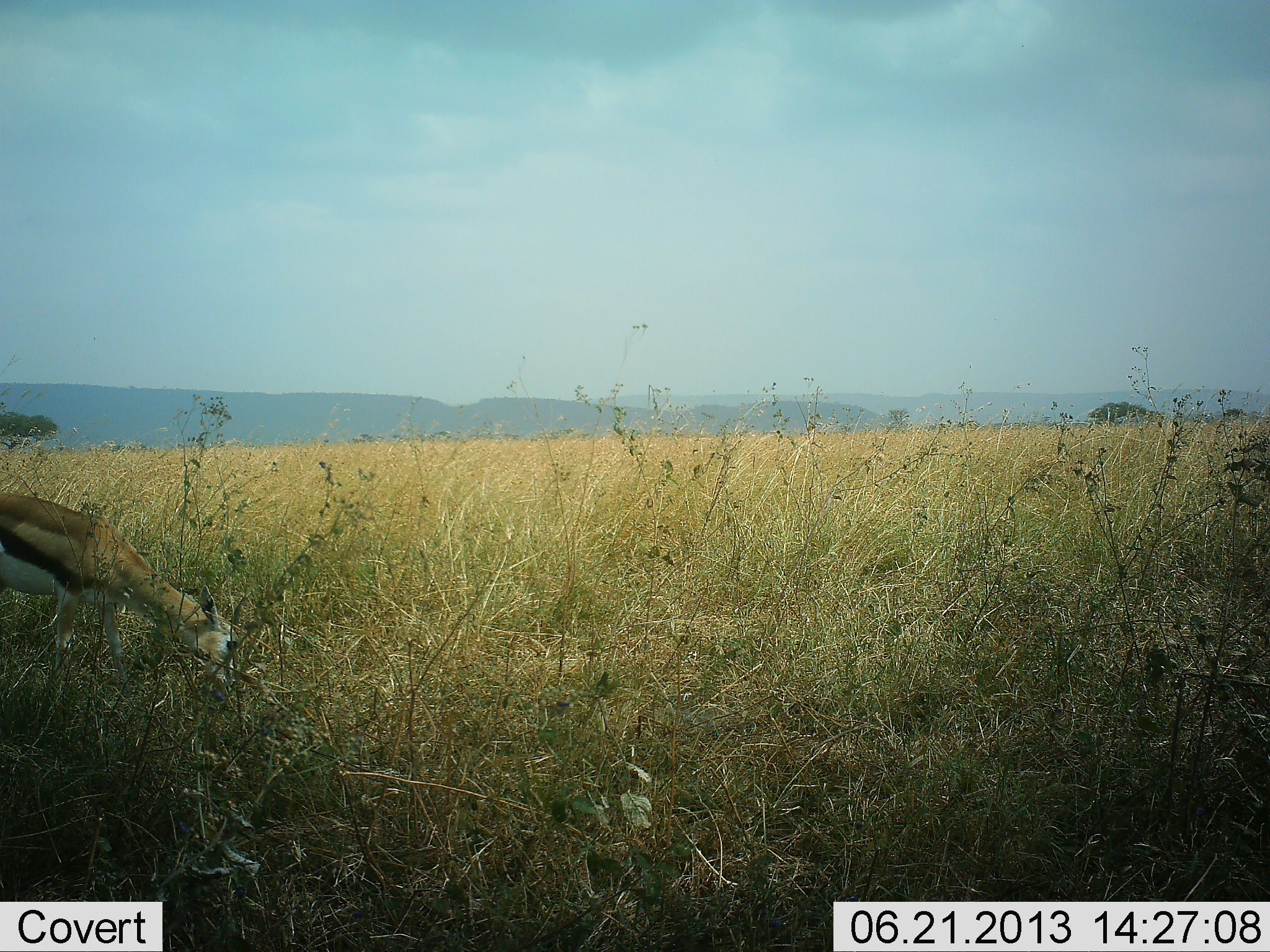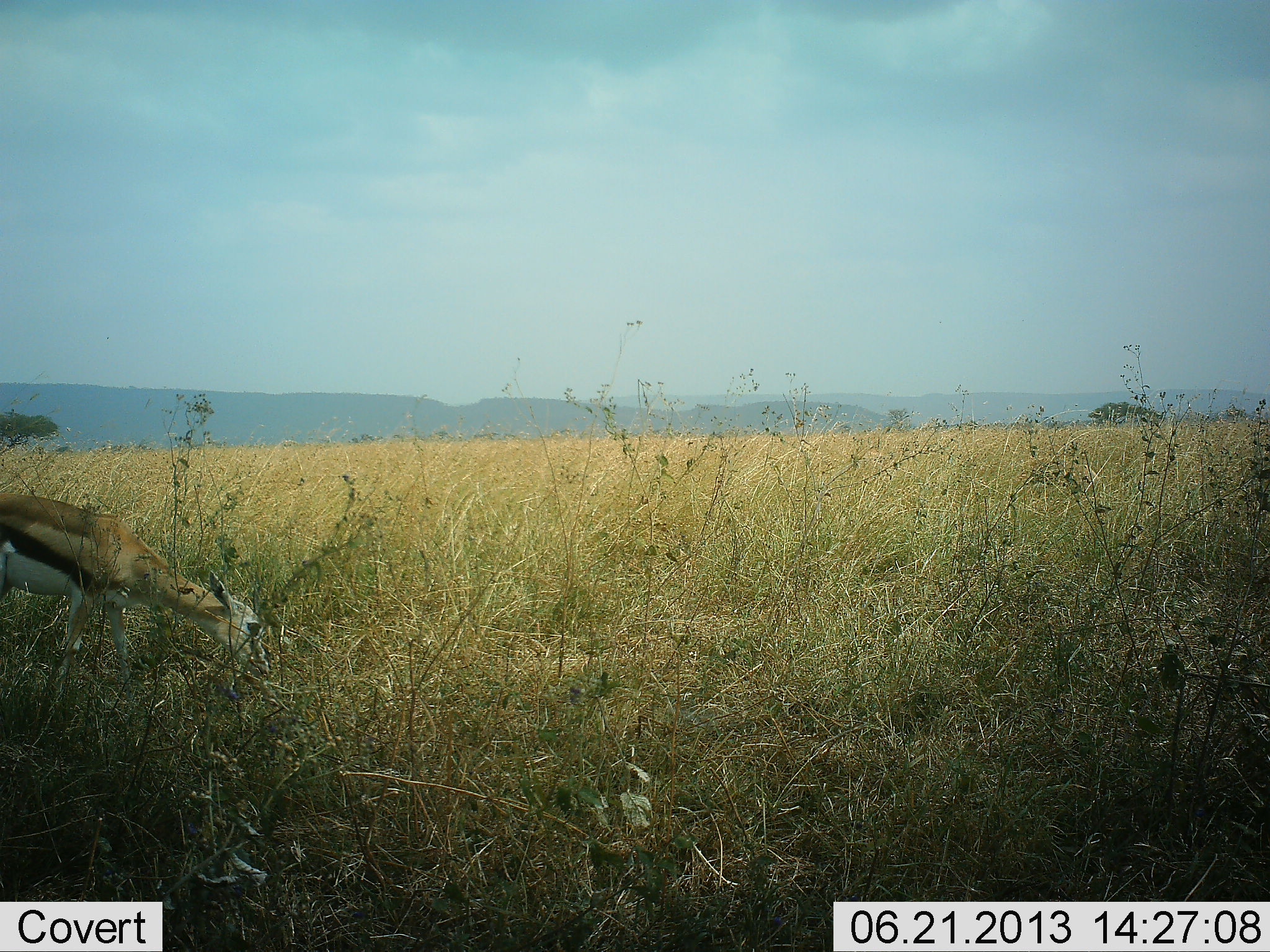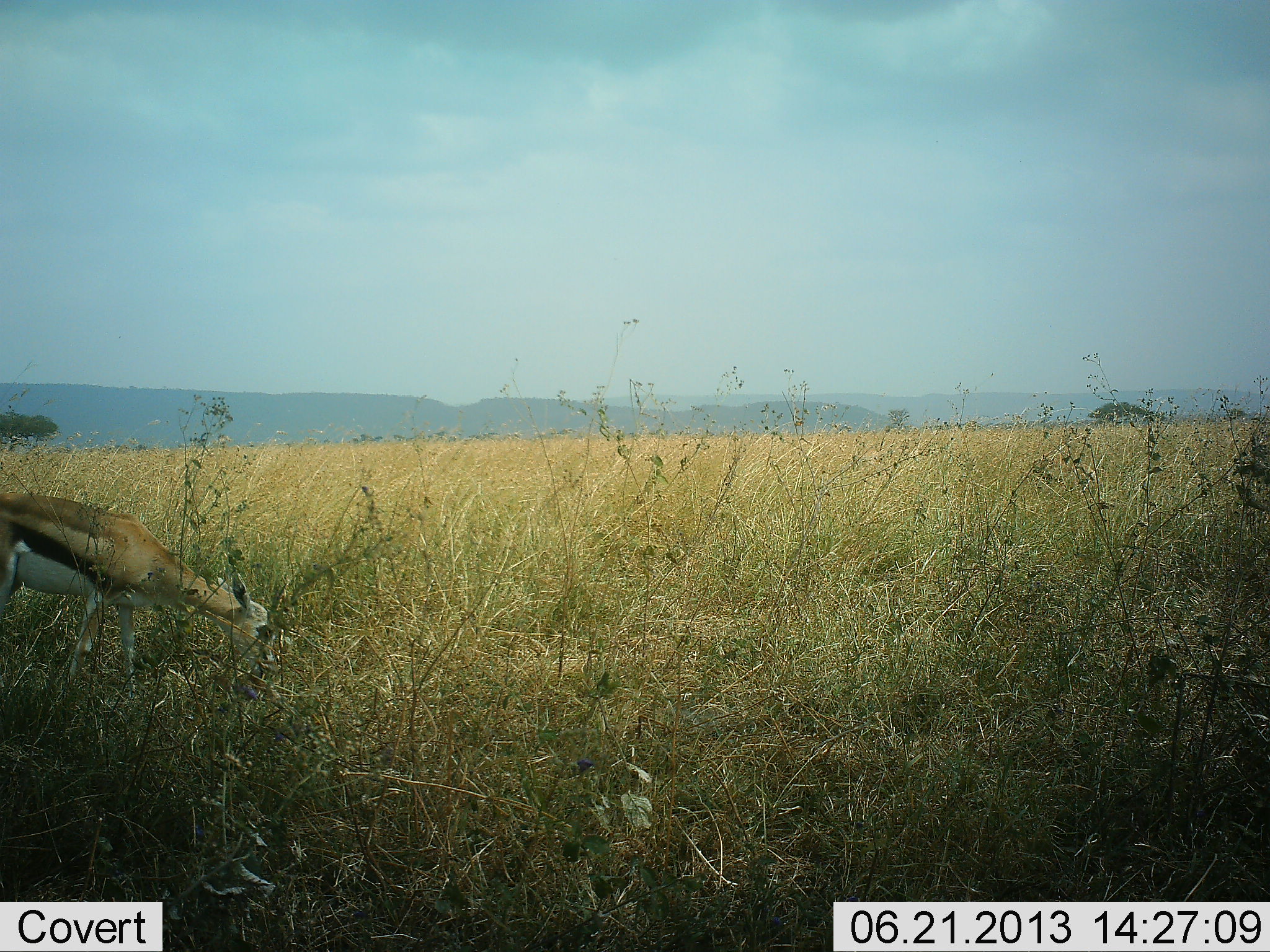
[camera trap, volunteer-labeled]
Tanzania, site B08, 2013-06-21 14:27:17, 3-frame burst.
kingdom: Animalia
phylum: Chordata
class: Mammalia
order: Artiodactyla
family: Bovidae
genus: Eudorcas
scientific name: Eudorcas thomsonii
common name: thomson's gazelle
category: gazellethomsons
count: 1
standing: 25%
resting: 0%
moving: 0%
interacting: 0%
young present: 0%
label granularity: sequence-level